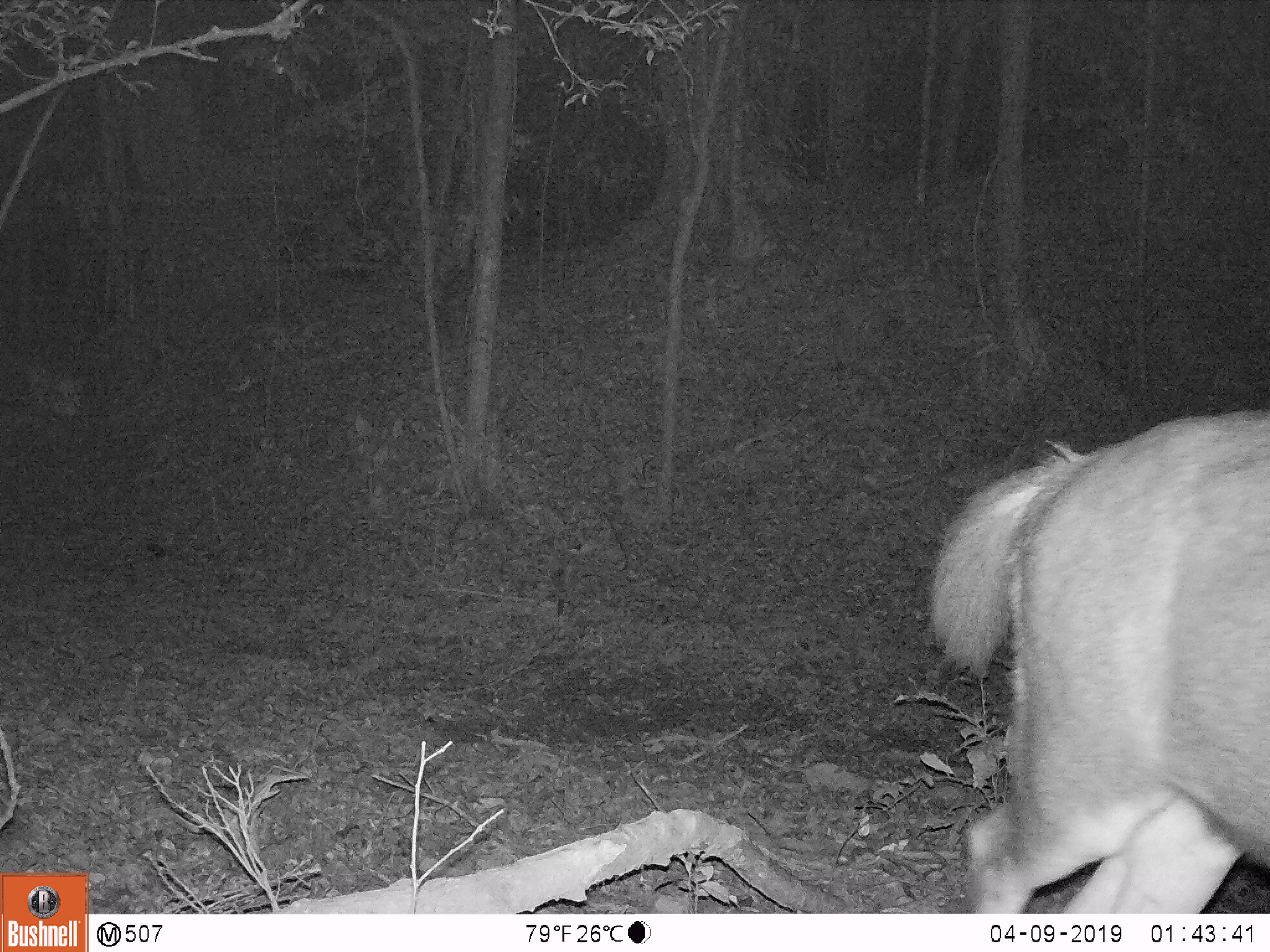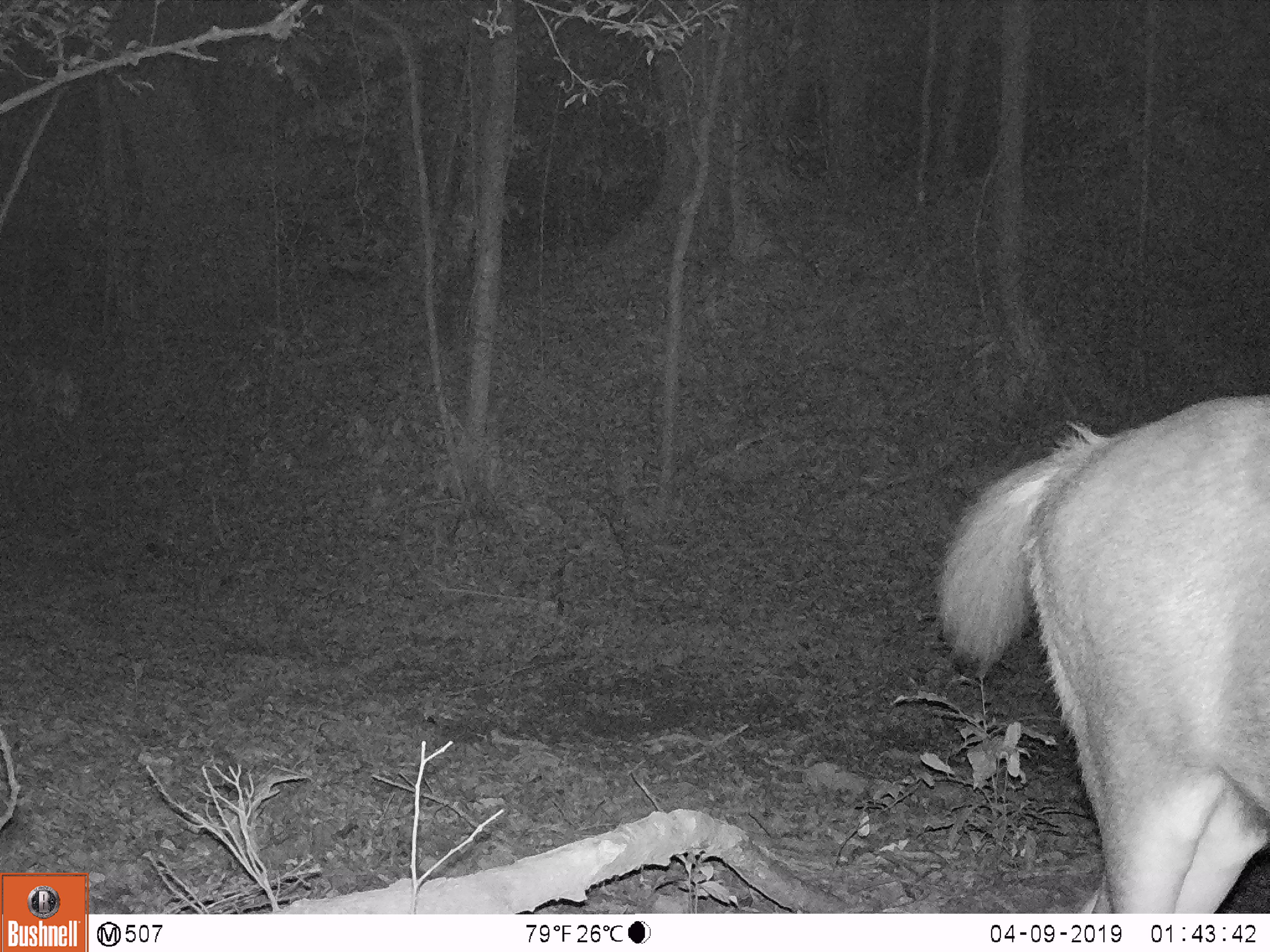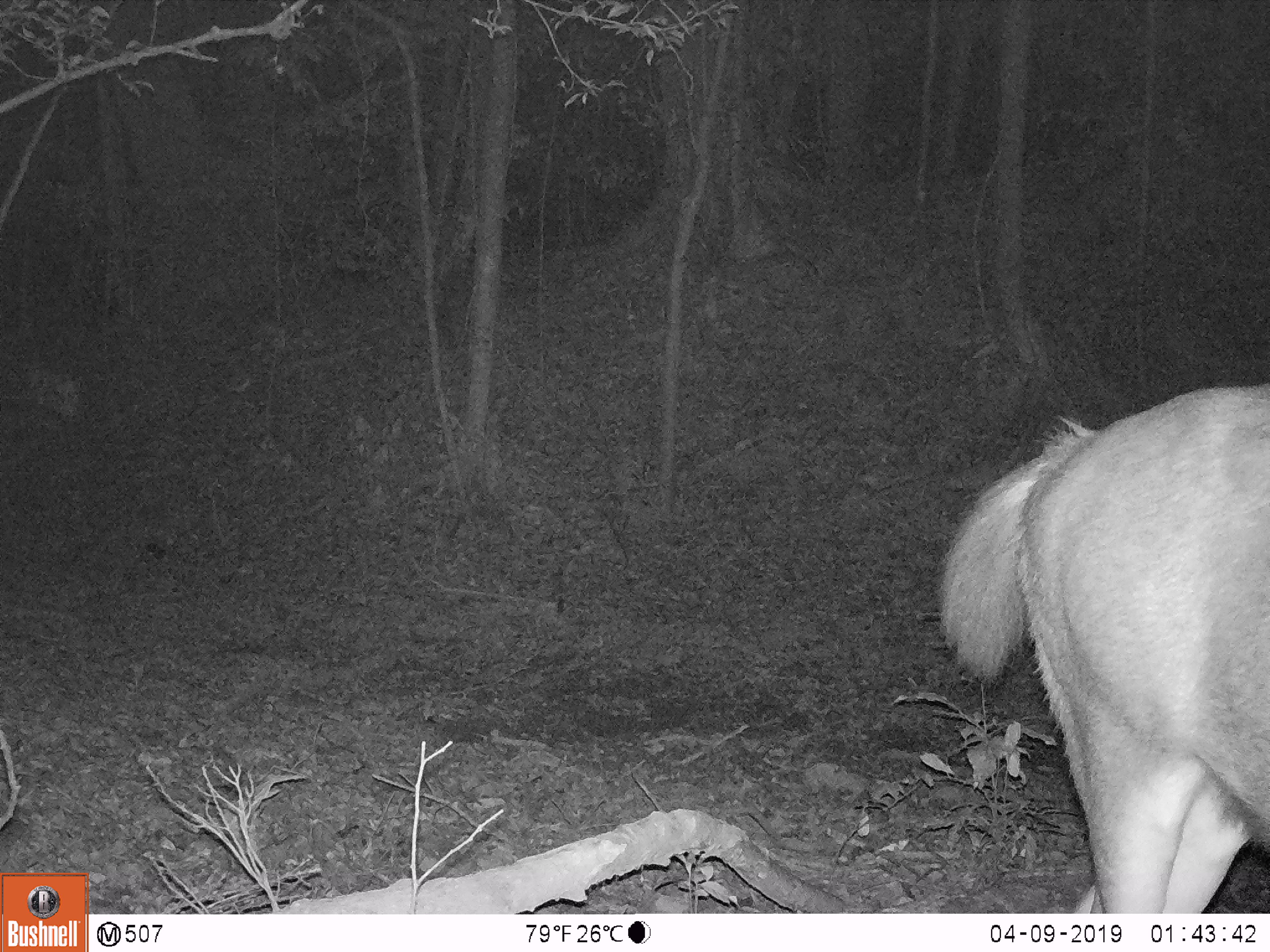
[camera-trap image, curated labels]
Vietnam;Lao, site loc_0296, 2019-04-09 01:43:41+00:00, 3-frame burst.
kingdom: Animalia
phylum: Chordata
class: Mammalia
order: Artiodactyla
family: Cervidae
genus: Rusa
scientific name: Rusa unicolor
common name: sambar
Sambar (Rusa unicolor). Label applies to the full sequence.